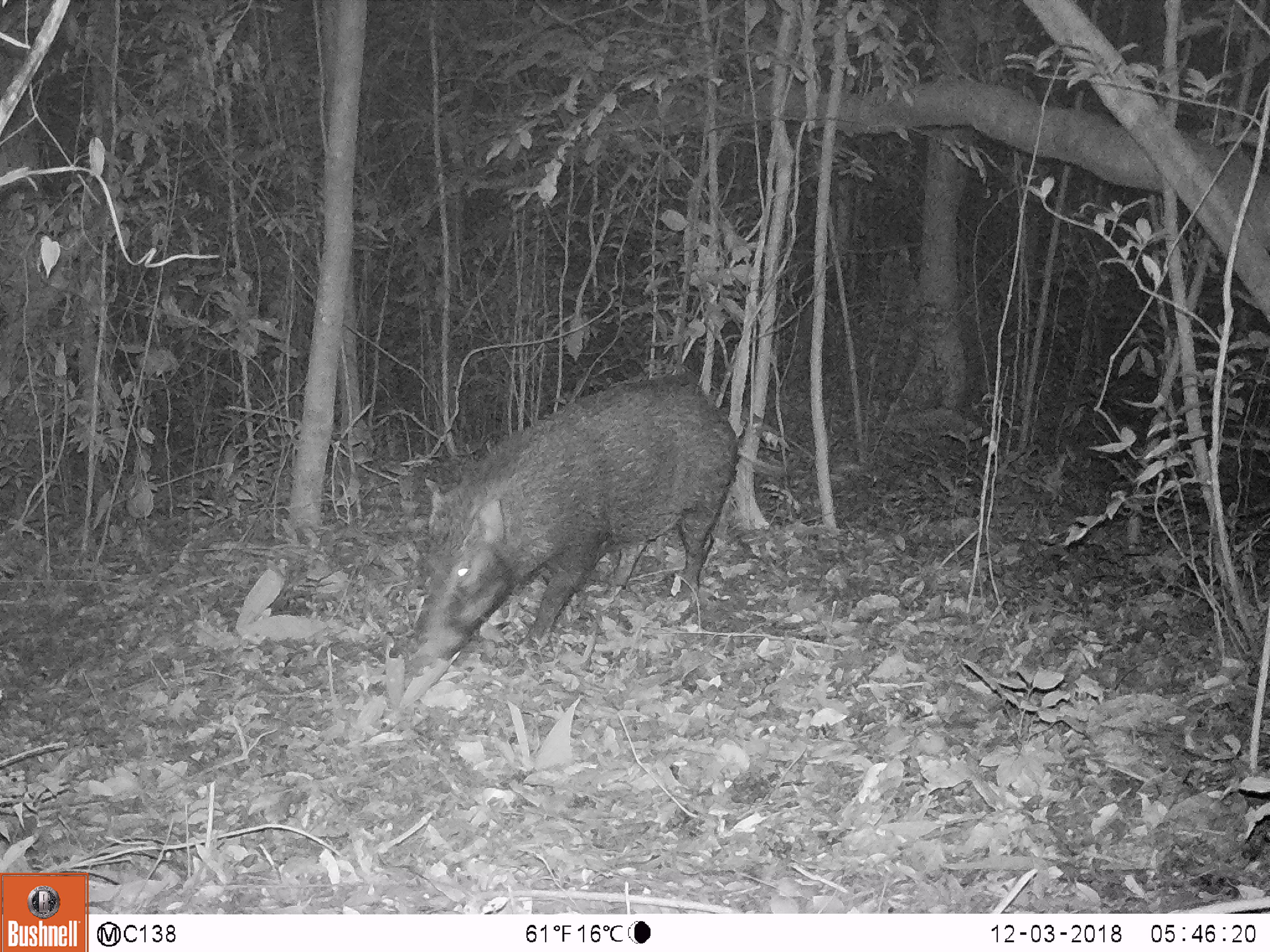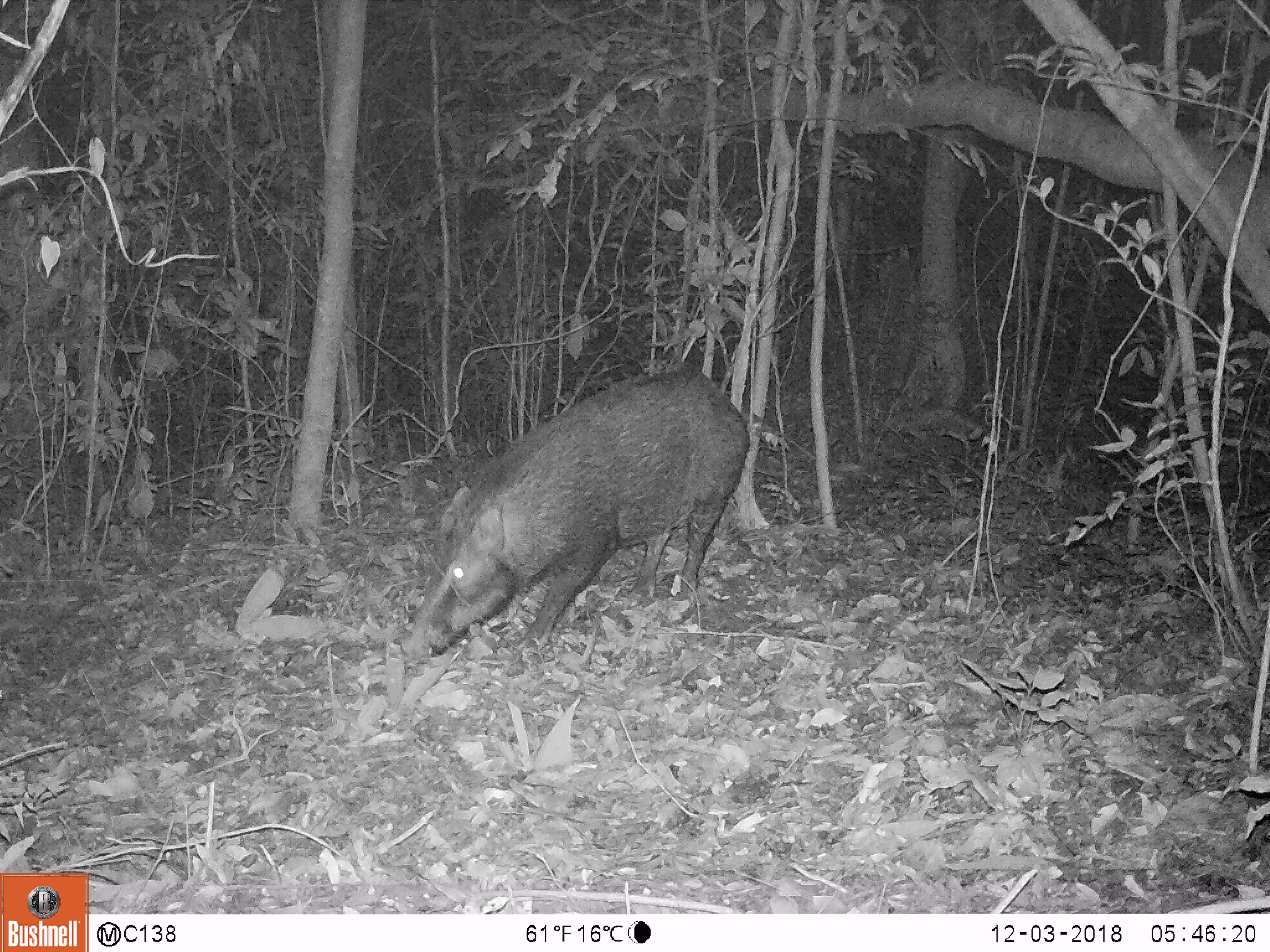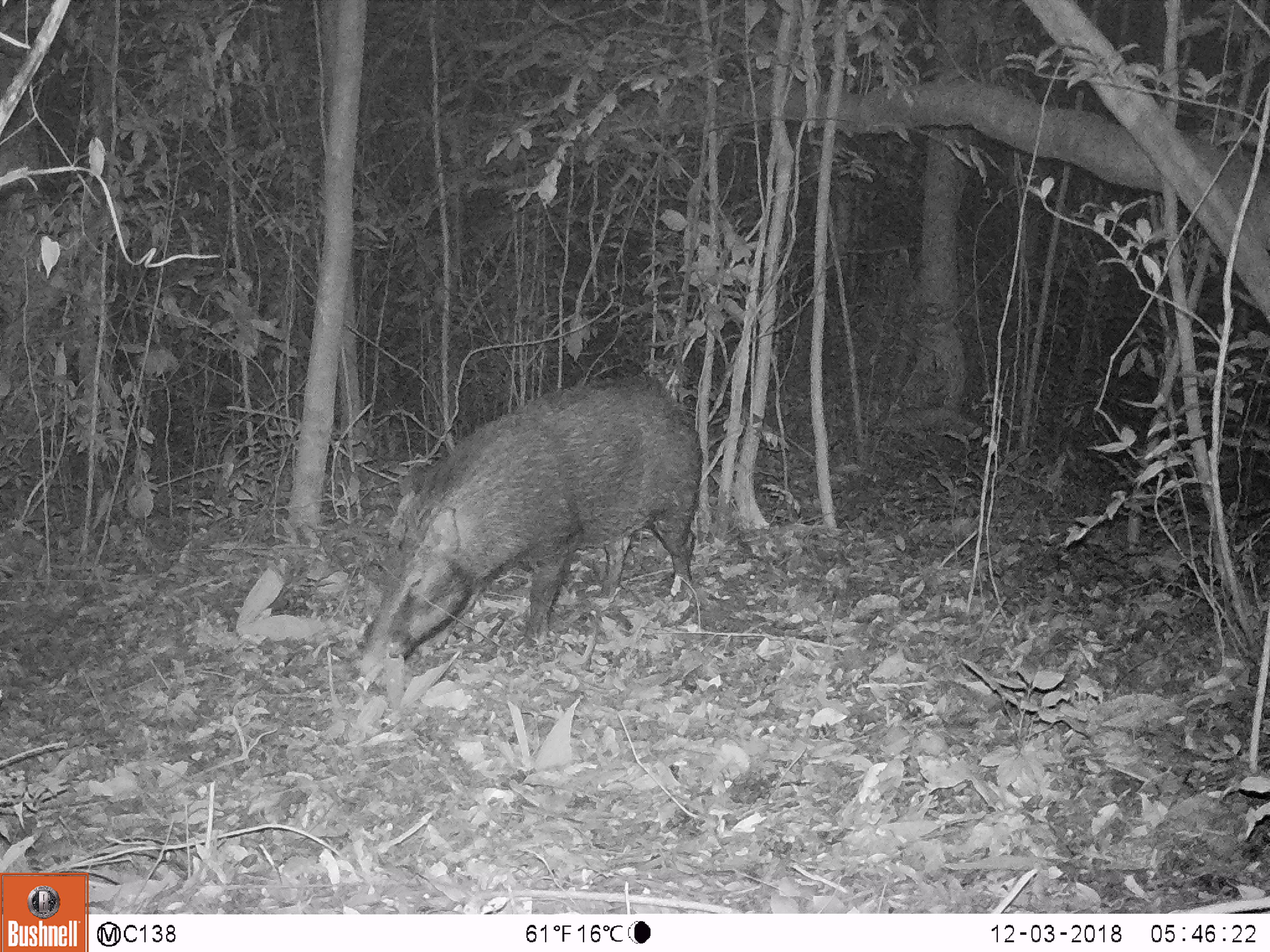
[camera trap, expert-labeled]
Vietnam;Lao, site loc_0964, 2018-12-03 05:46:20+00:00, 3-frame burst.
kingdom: Animalia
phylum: Chordata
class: Mammalia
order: Artiodactyla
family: Suidae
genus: Sus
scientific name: Sus scrofa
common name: eurasian wild pig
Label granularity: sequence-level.